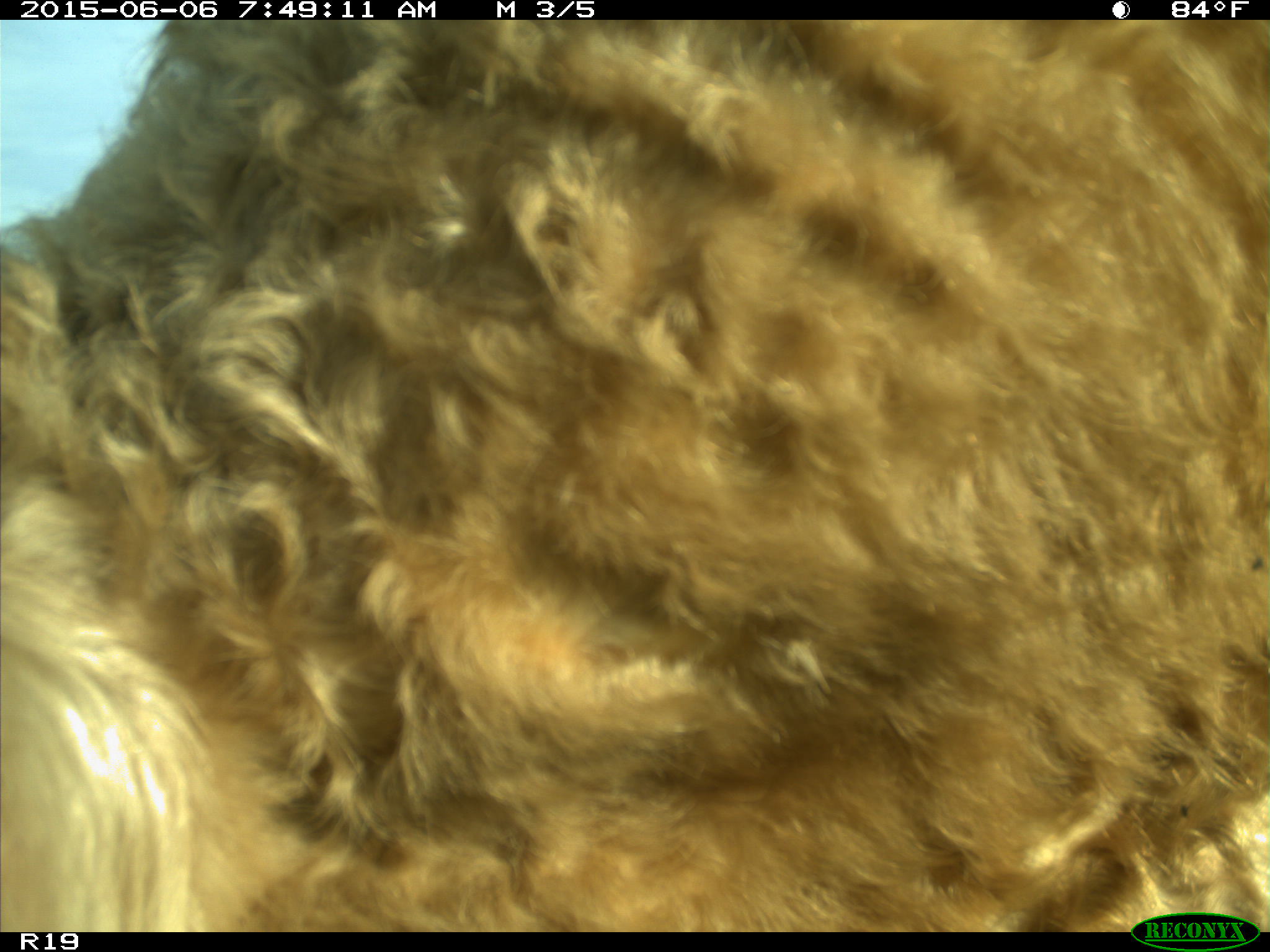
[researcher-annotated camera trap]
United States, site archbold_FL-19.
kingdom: Animalia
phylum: Chordata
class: Mammalia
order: Artiodactyla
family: Bovidae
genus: Bos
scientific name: Bos taurus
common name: domestic cow